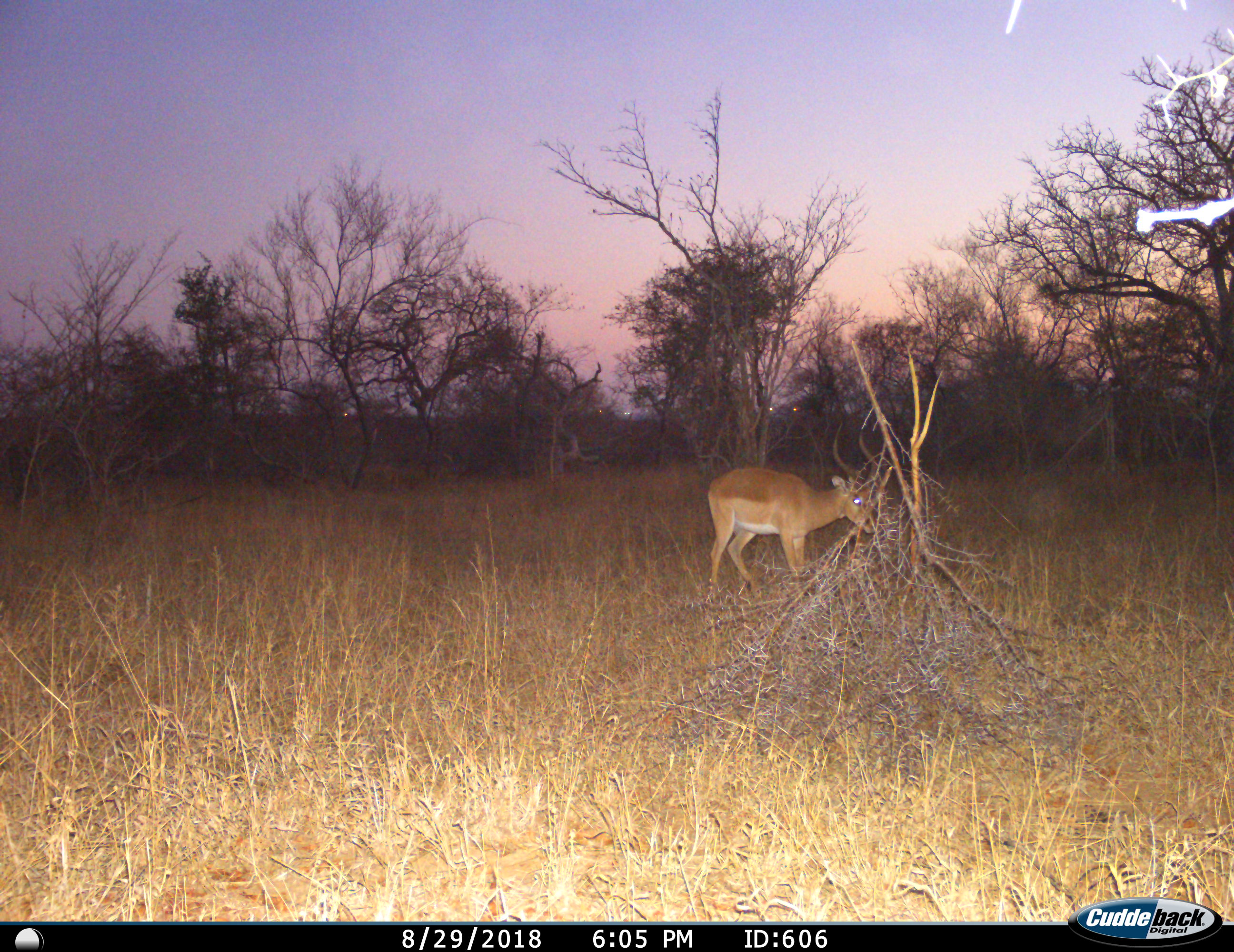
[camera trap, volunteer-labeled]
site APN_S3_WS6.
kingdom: Animalia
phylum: Chordata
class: Mammalia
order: Artiodactyla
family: Bovidae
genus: Aepyceros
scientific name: Aepyceros melampus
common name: impala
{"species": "impala (Aepyceros melampus)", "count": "1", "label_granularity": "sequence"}